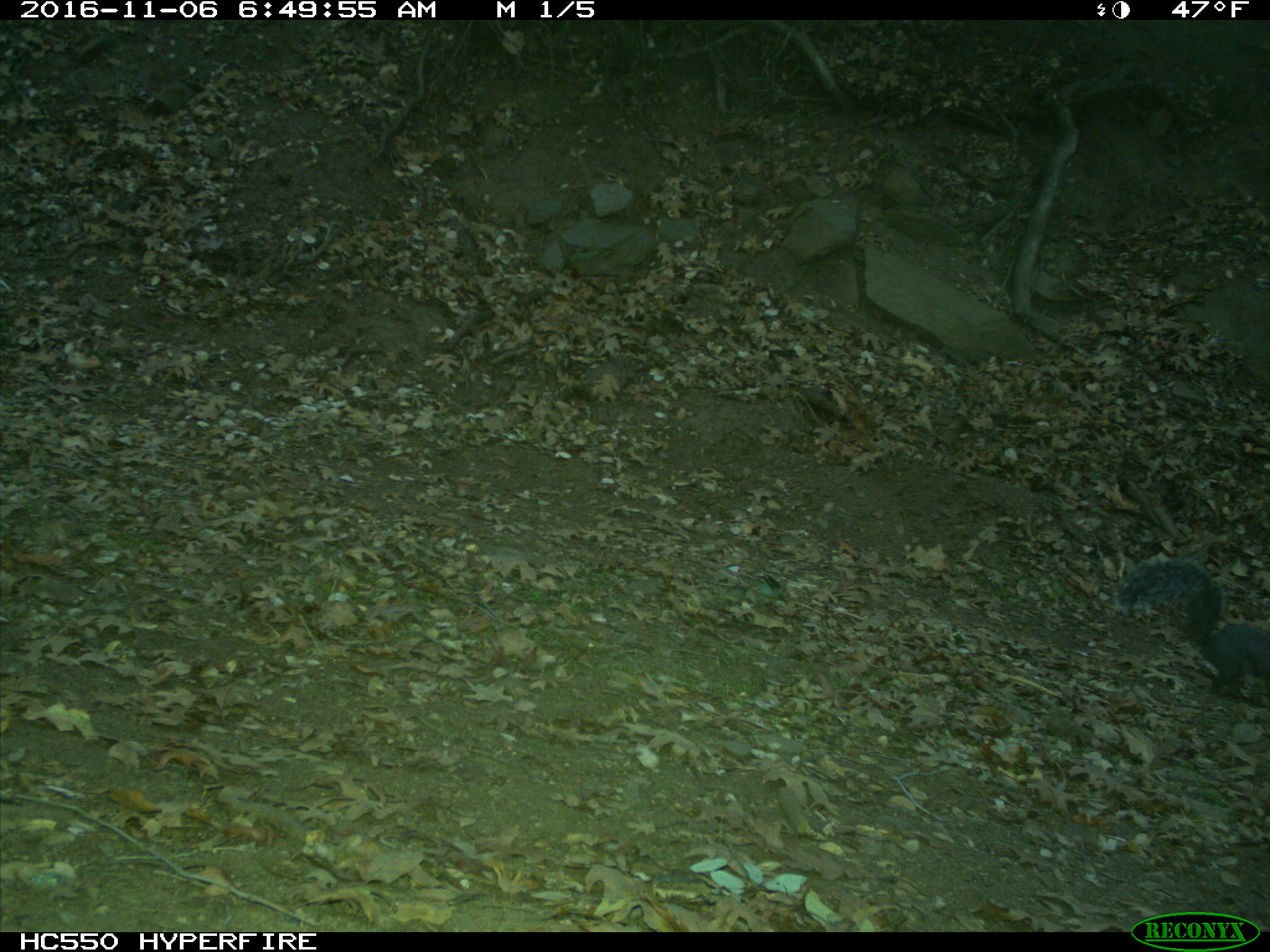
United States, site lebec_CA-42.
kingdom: Animalia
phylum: Chordata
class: Mammalia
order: Rodentia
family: Sciuridae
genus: Sciurus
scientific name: Sciurus carolinensis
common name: eastern gray squirrel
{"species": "Sciurus carolinensis (eastern gray squirrel)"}